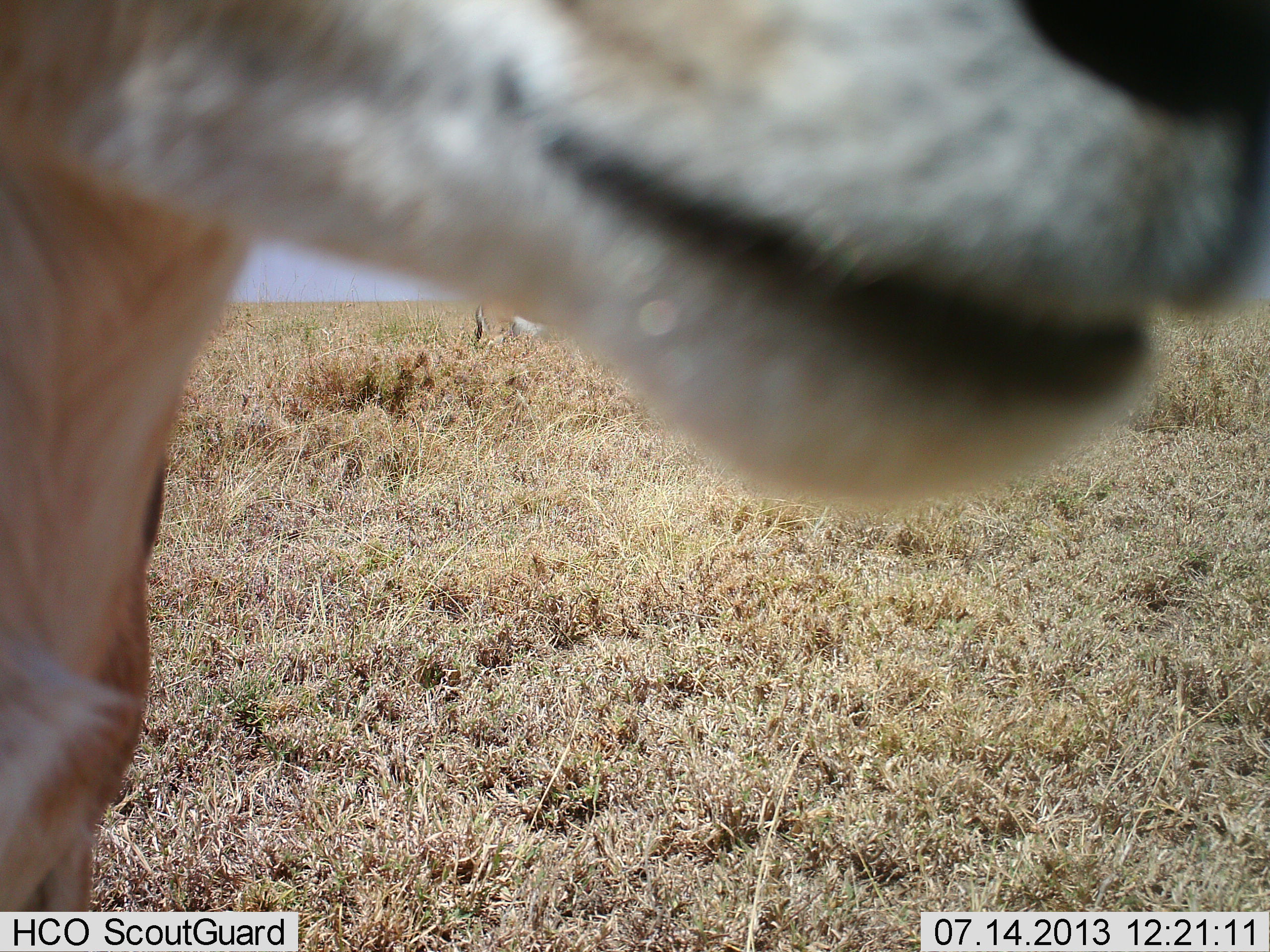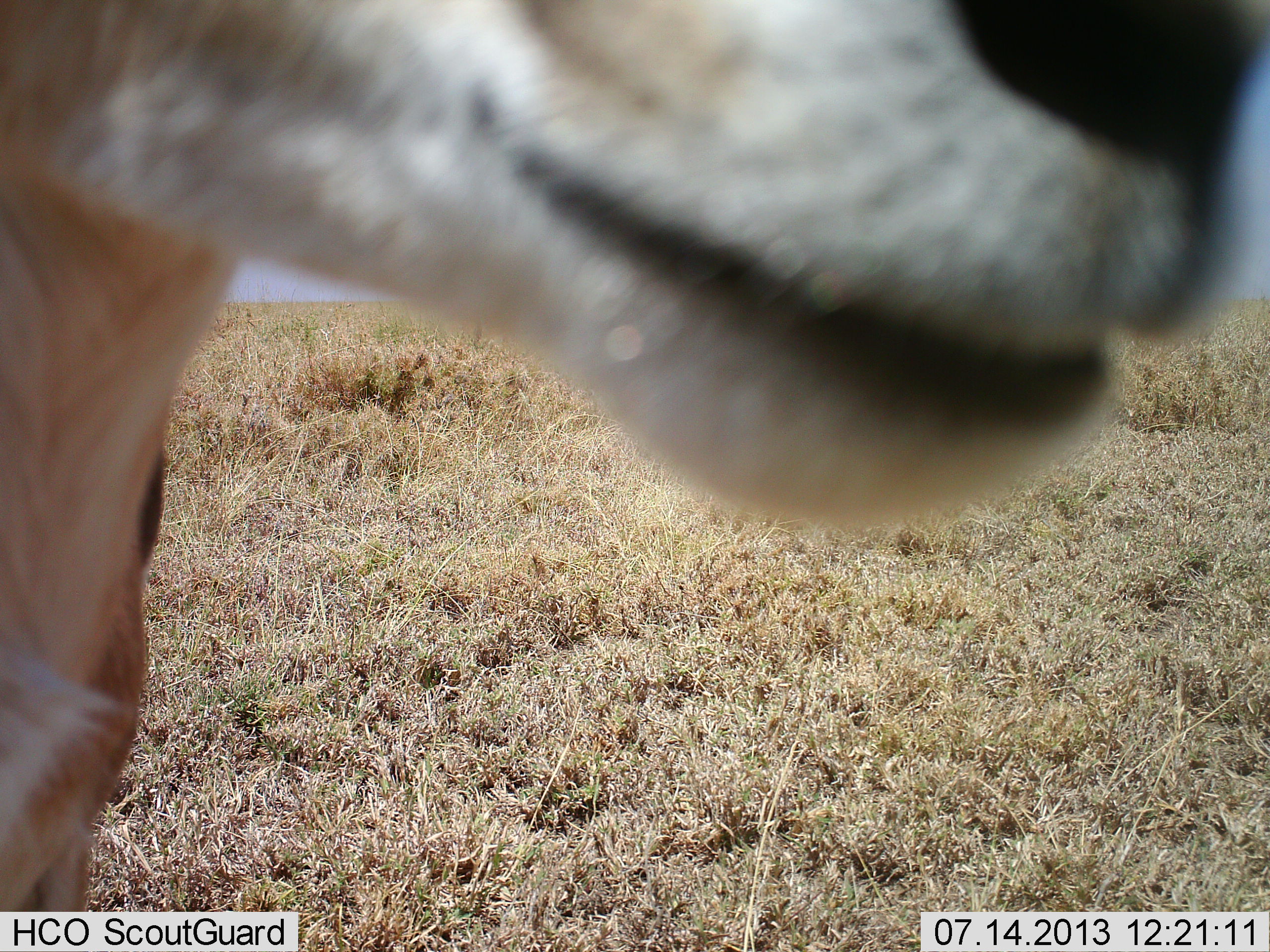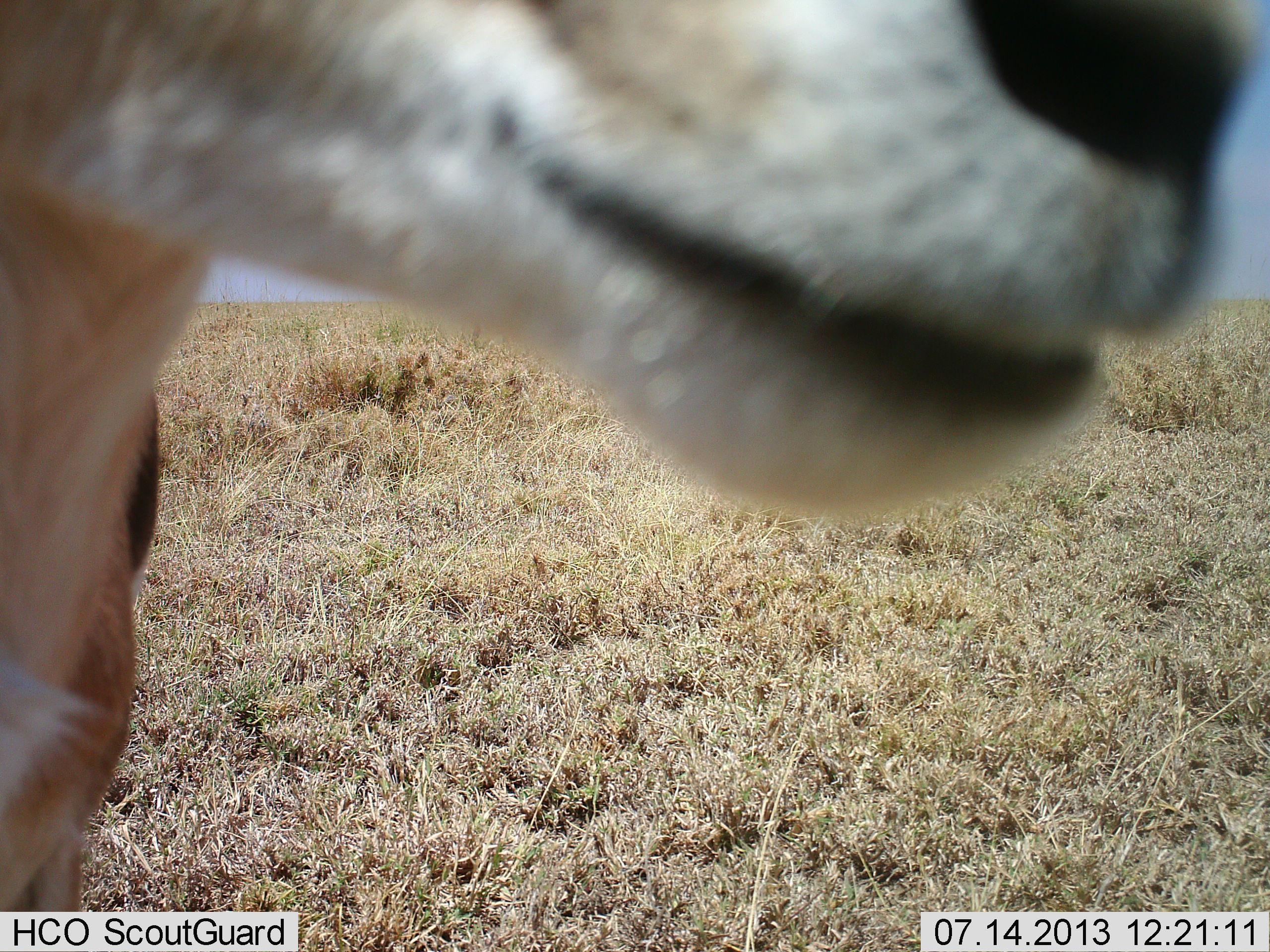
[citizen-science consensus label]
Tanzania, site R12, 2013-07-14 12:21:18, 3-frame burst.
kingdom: Animalia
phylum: Chordata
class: Mammalia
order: Artiodactyla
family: Bovidae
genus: Eudorcas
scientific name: Eudorcas thomsonii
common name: thomson's gazelle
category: gazellethomsons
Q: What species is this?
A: Gazellethomsons (thomson's gazelle) (Eudorcas thomsonii).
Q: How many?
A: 1.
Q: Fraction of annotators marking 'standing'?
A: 100%.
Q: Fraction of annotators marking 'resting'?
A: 0%.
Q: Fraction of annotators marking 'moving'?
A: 0%.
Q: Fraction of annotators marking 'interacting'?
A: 0%.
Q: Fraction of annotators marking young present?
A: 0%.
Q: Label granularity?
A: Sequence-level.